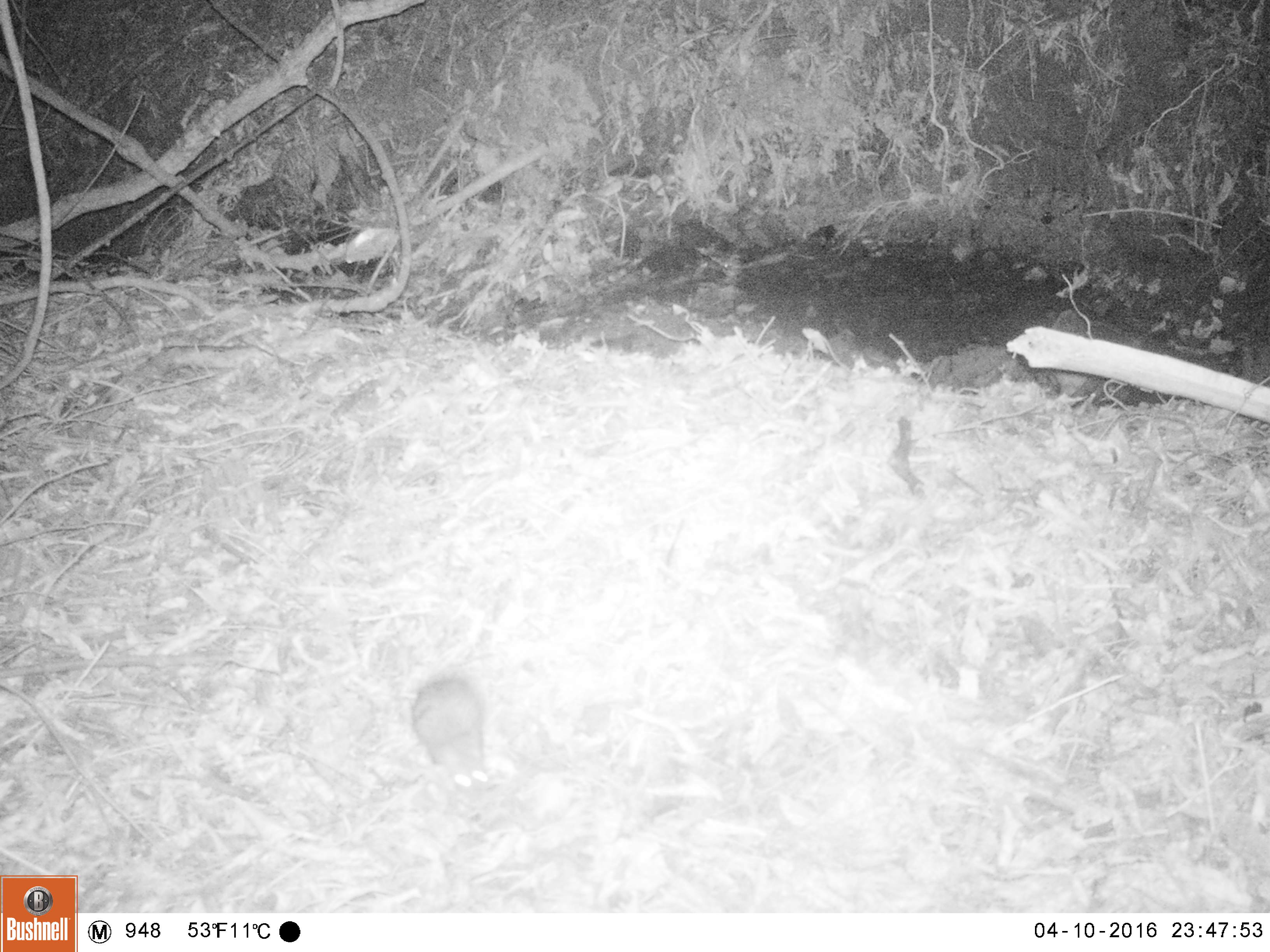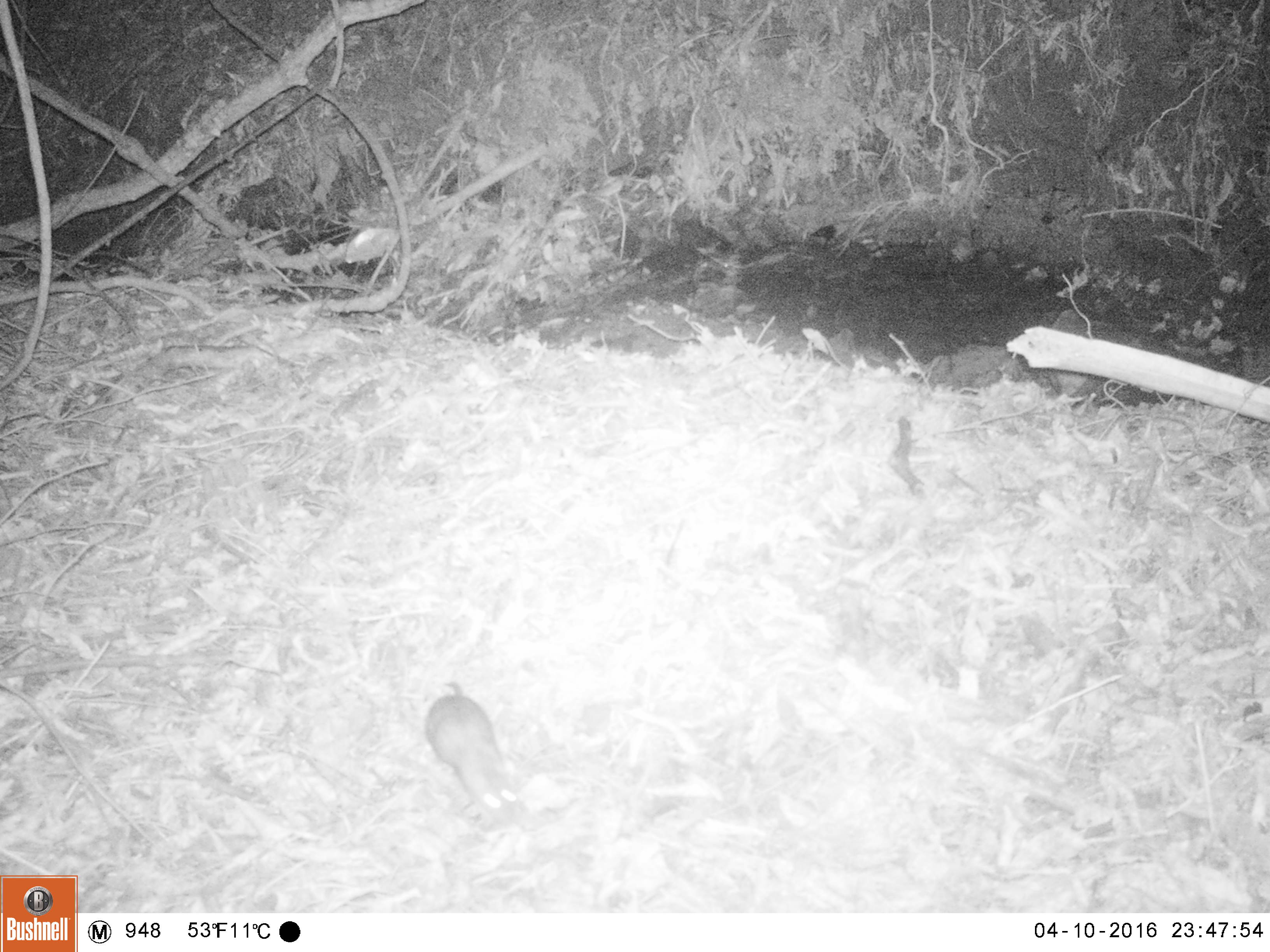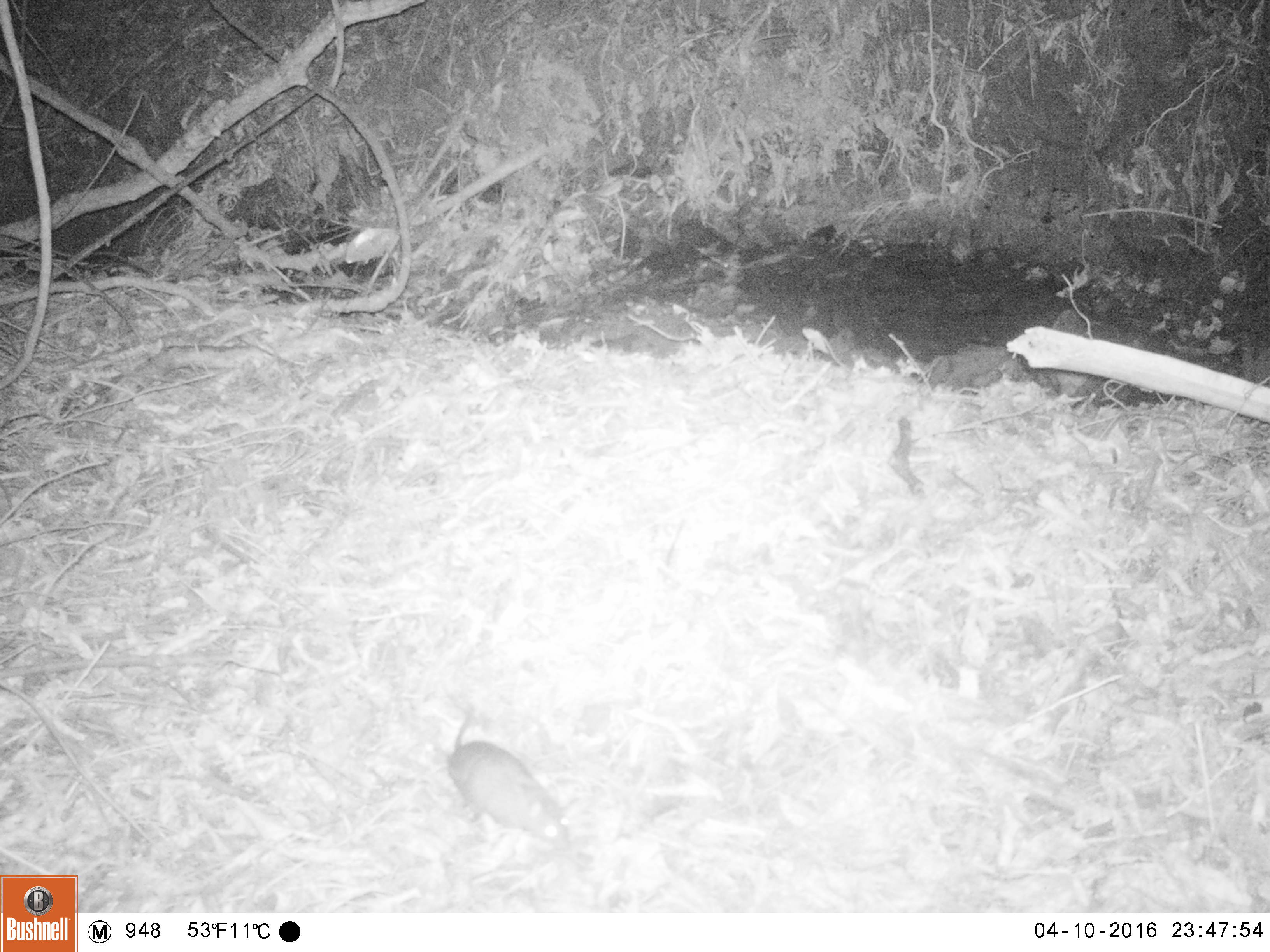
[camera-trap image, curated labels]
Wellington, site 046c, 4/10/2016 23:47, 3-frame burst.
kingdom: Animalia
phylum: Chordata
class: Mammalia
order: Rodentia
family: Muridae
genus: Rattus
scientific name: Rattus norvegicus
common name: norway rat